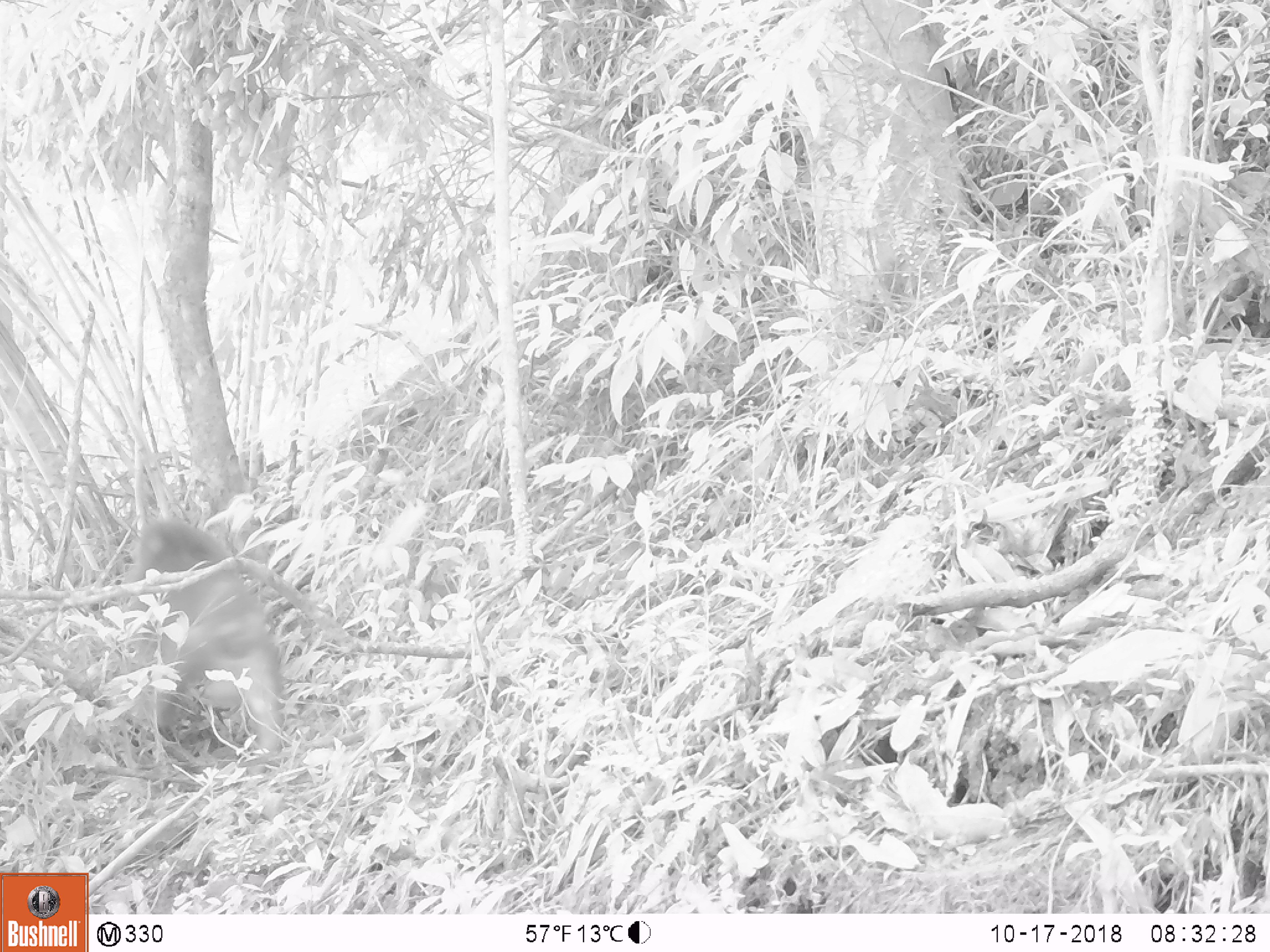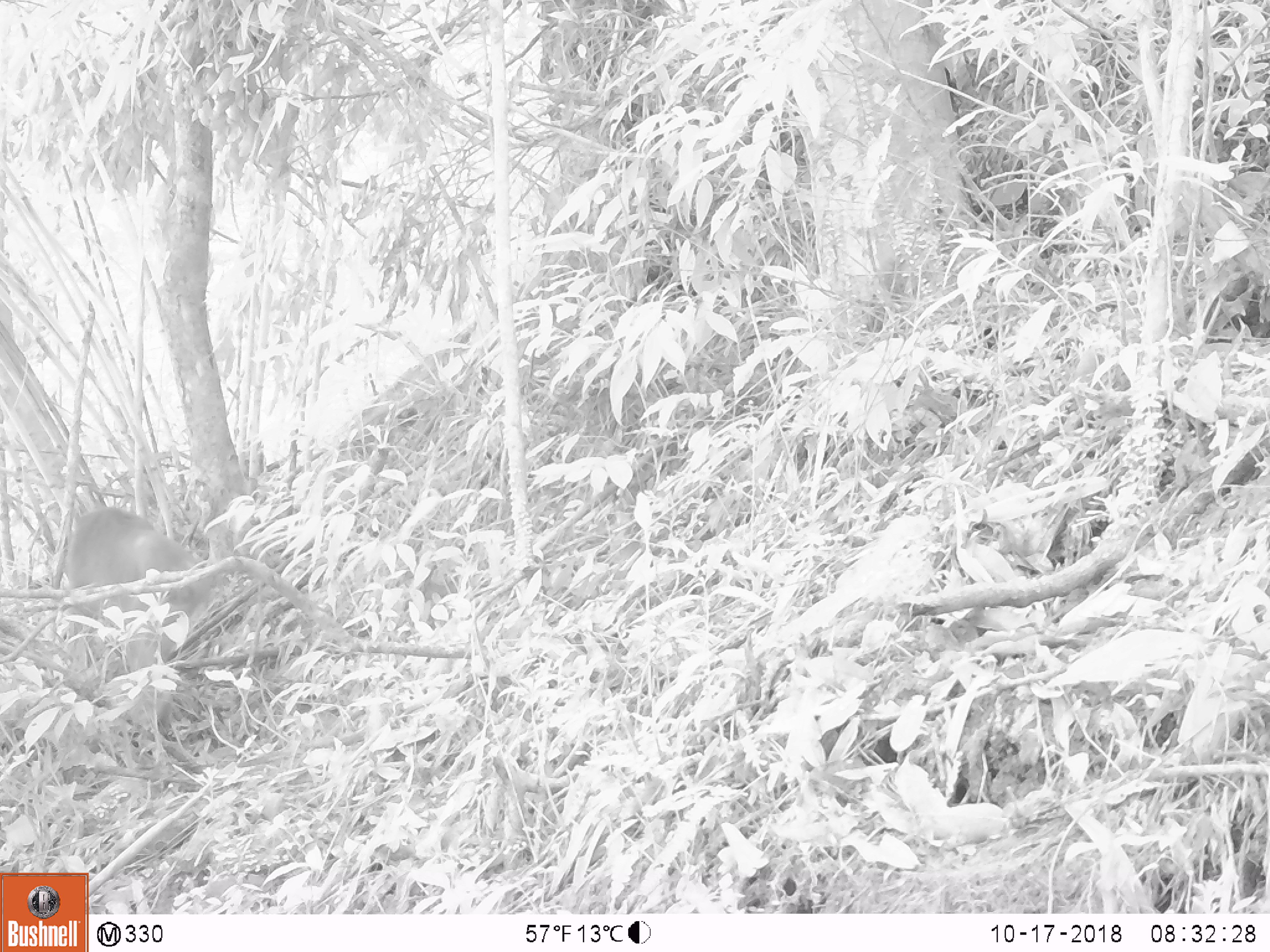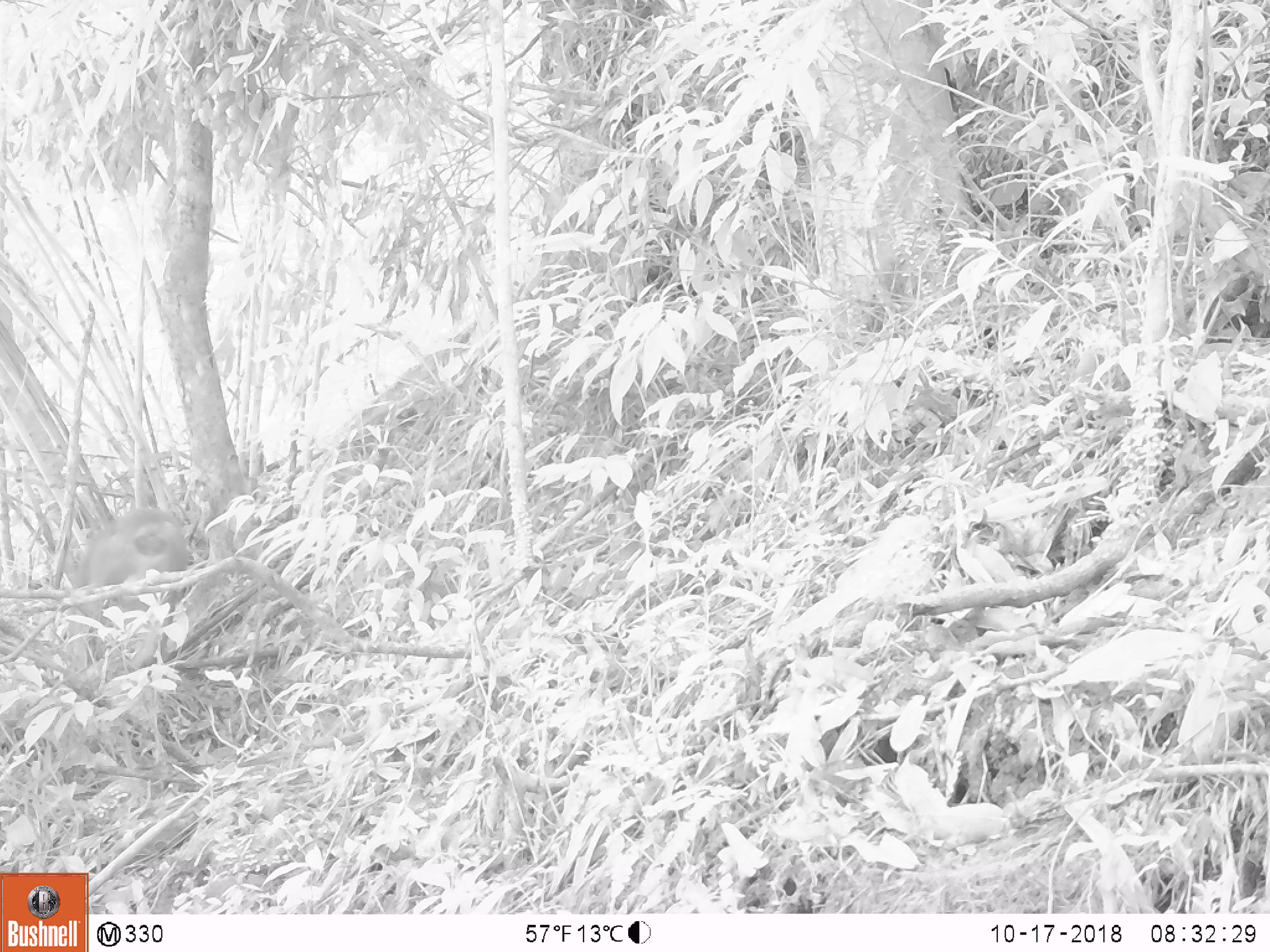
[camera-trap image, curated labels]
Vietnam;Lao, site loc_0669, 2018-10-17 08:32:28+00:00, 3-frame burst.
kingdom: Animalia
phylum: Chordata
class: Mammalia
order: Primates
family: Cercopithecidae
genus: Macaca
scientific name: Macaca arctoides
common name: stump-tailed macaque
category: stump tailed macaque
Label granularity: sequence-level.